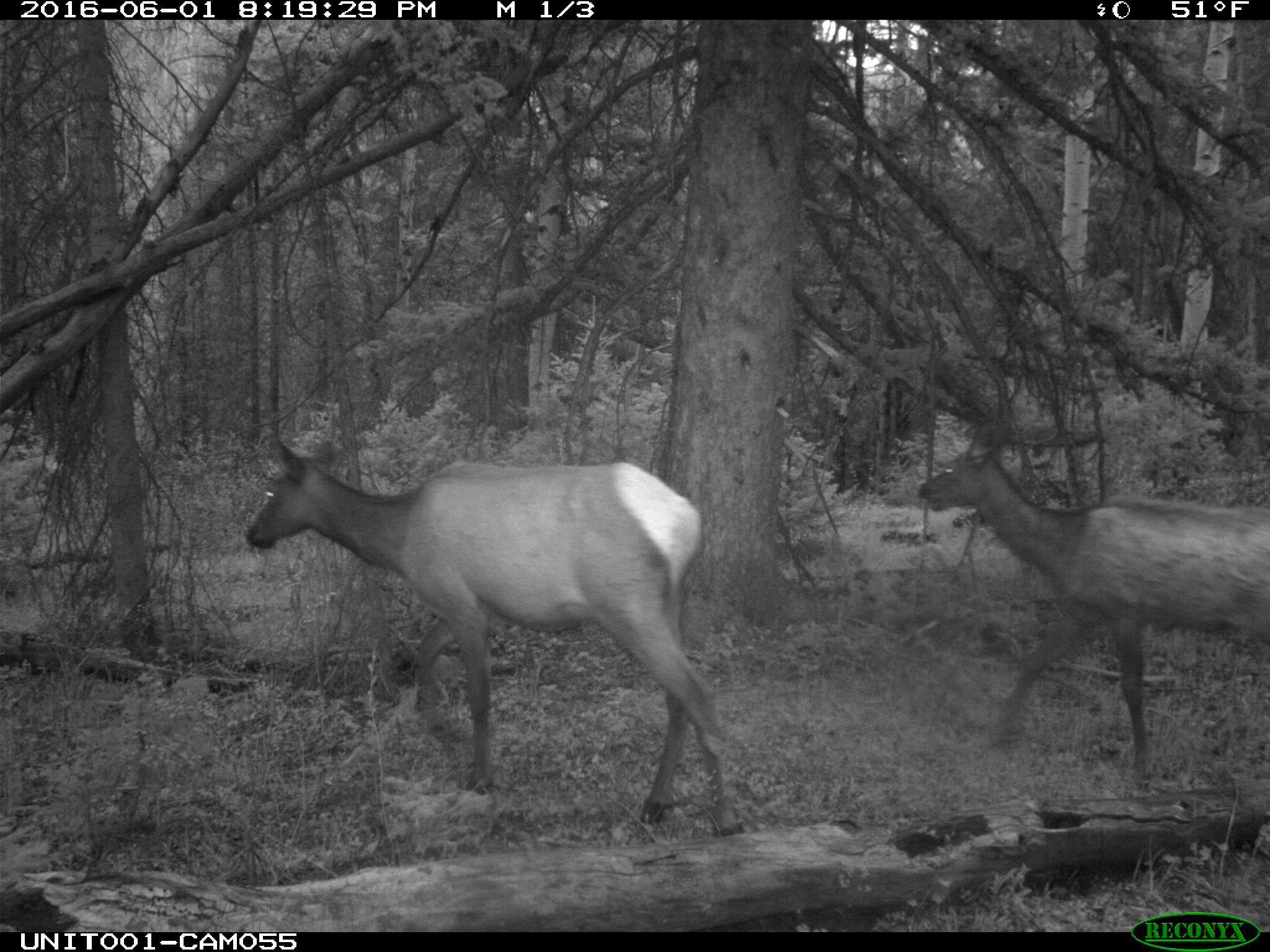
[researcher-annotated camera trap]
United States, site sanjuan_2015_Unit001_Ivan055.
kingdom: Animalia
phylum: Chordata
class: Mammalia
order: Artiodactyla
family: Cervidae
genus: Cervus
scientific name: Cervus elaphus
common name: red deer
Cervus elaphus (red deer).